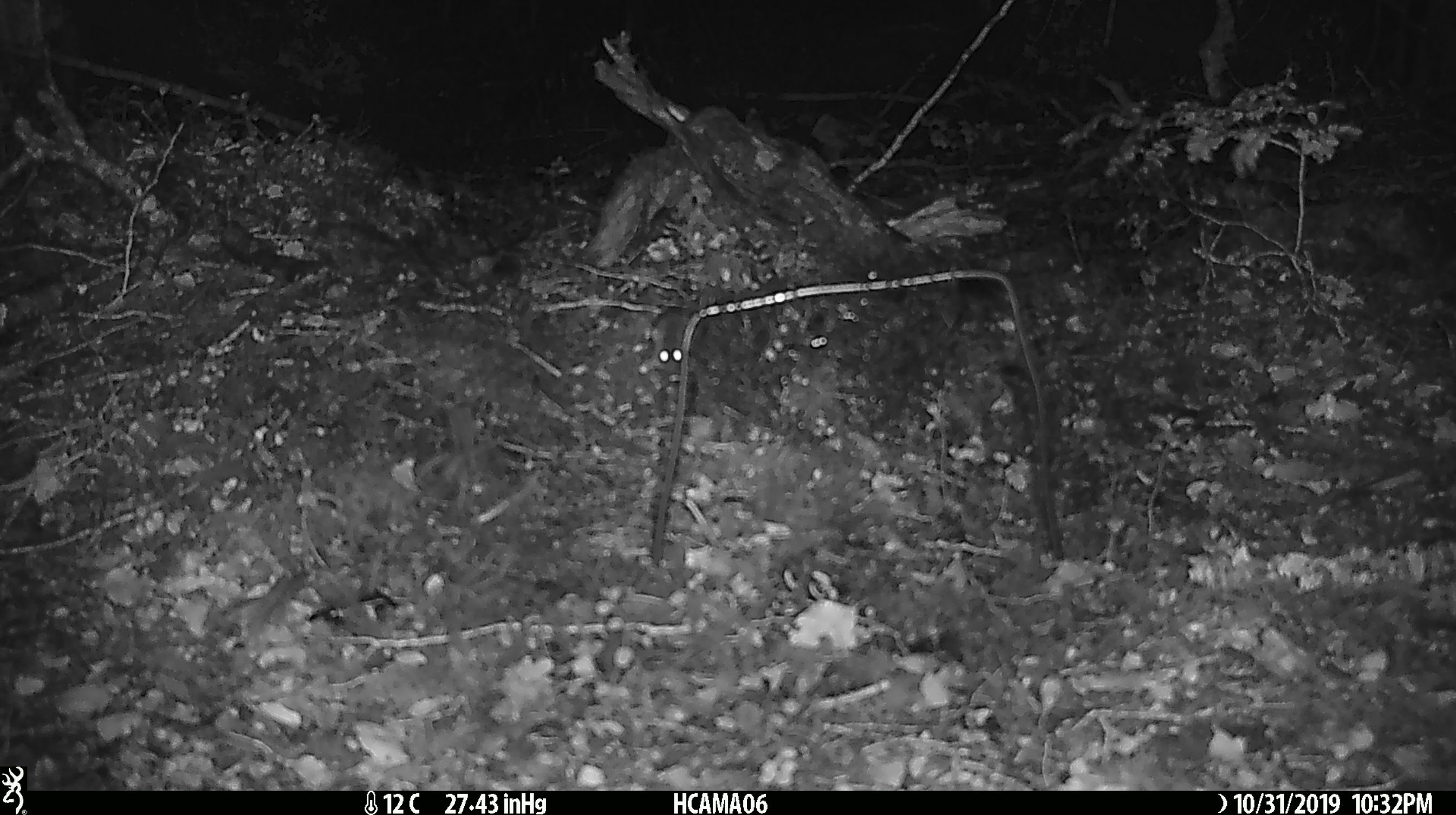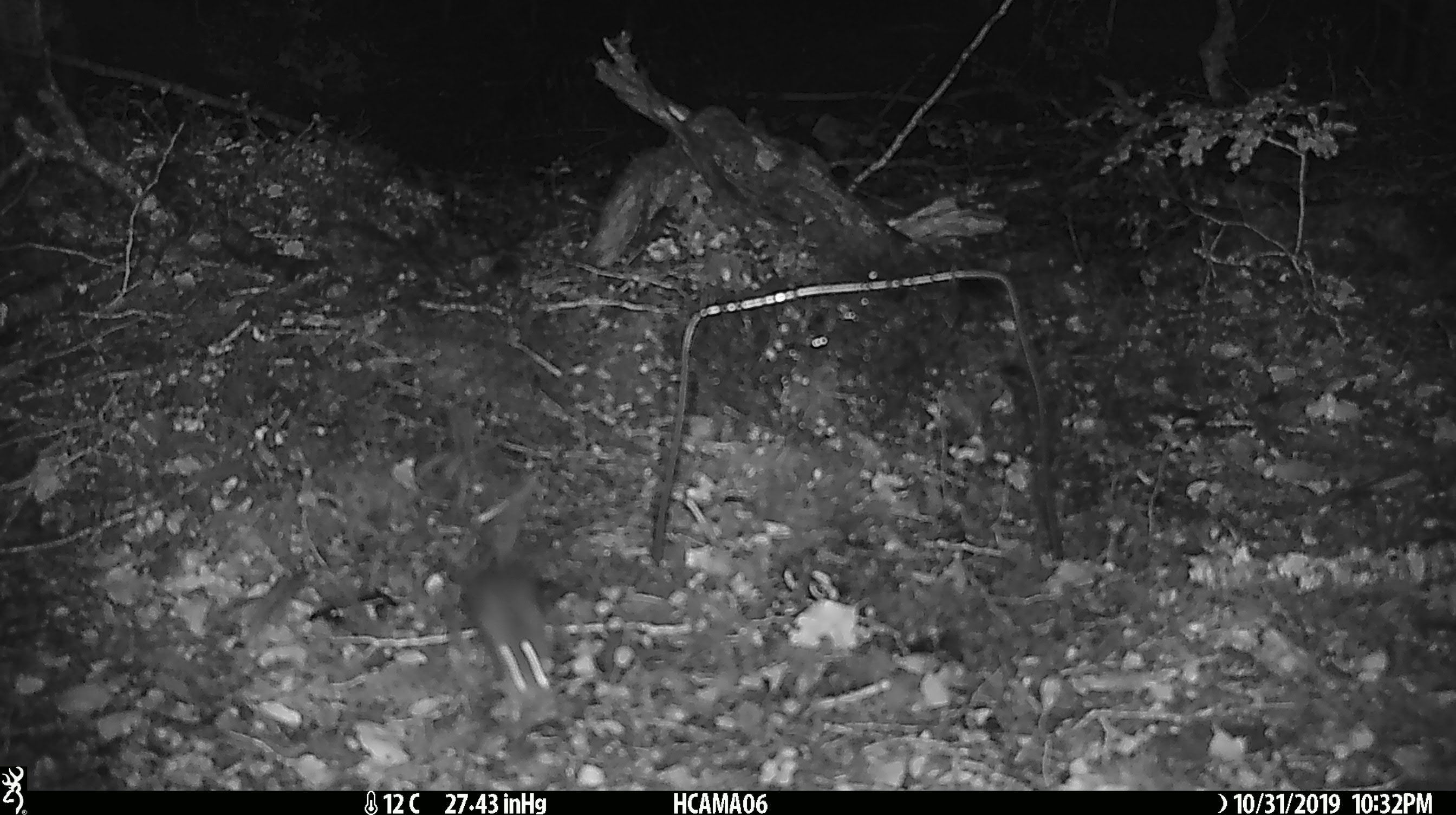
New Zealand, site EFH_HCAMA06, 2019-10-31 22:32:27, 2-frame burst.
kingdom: Animalia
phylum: Chordata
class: Mammalia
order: Rodentia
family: Muridae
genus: Mus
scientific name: Mus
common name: mouse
Mouse (Mus).